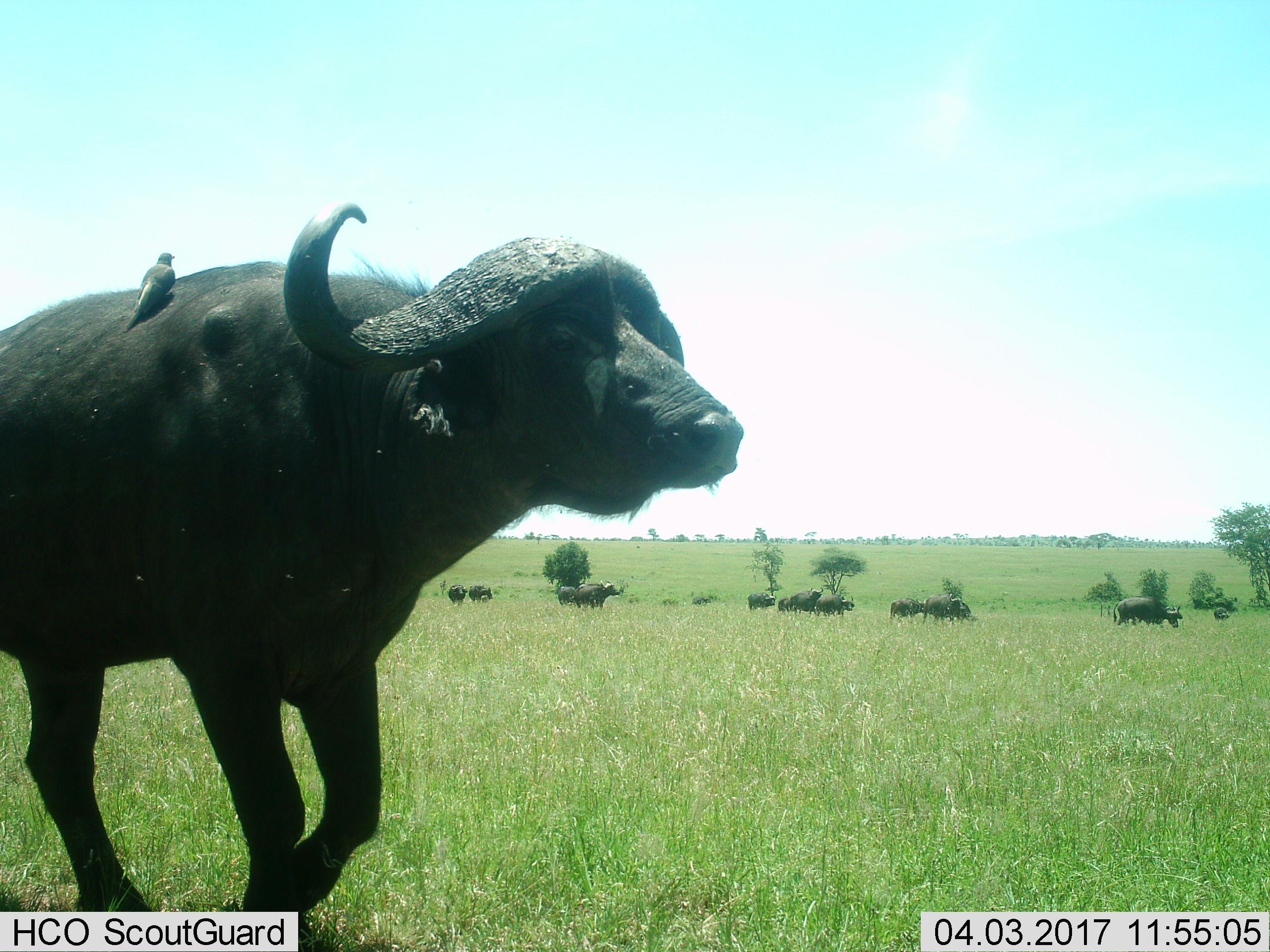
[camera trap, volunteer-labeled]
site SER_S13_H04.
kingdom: Animalia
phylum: Chordata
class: Mammalia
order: Artiodactyla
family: Bovidae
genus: Syncerus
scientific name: Syncerus caffer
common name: african buffalo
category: buffalo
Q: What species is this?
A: Buffalo (african buffalo) (Syncerus caffer).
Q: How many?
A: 11-50.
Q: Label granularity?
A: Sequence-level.